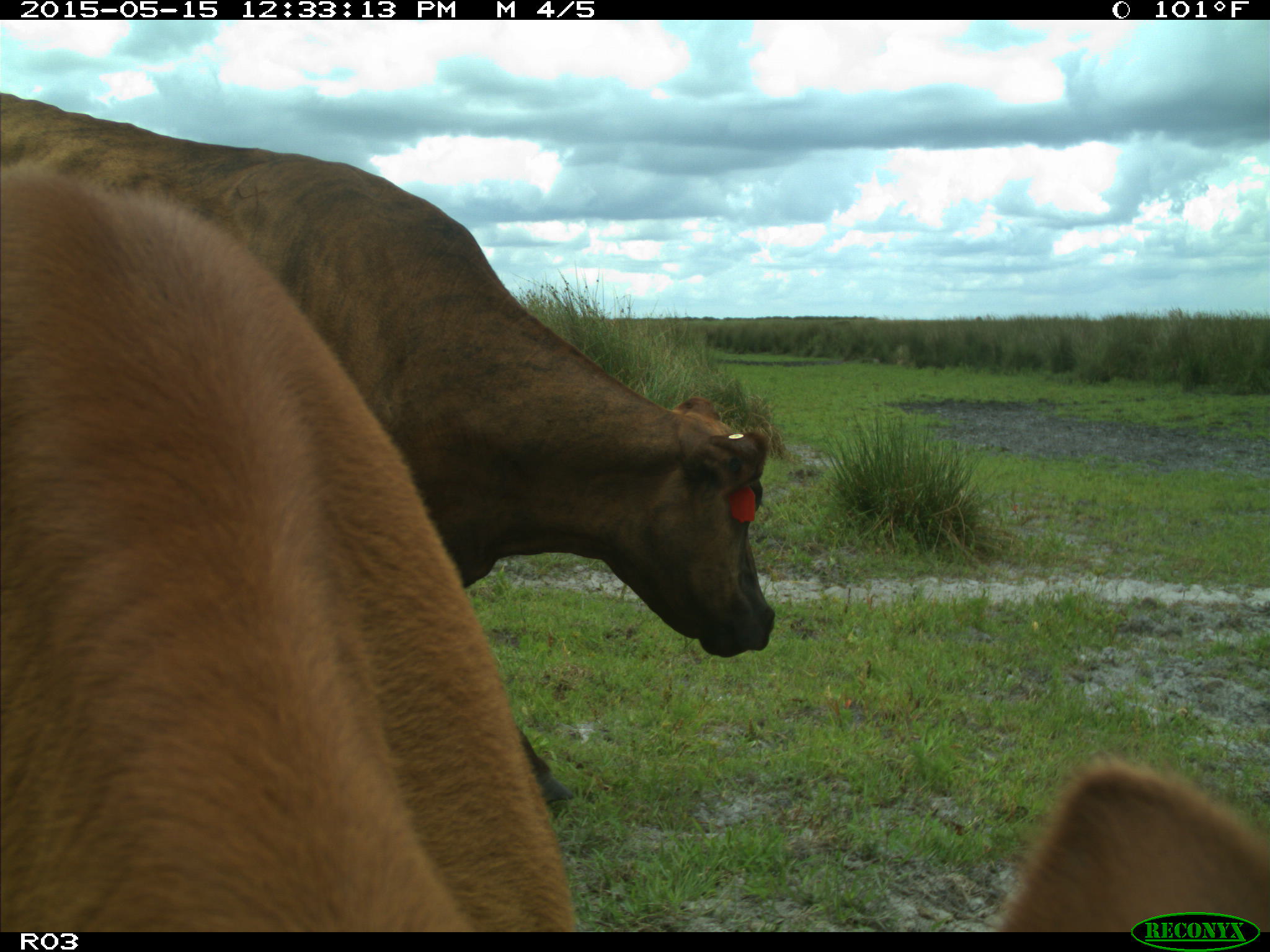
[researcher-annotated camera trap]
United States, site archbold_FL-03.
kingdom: Animalia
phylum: Chordata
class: Mammalia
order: Artiodactyla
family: Bovidae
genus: Bos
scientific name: Bos taurus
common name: domestic cow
Bos taurus (domestic cow).